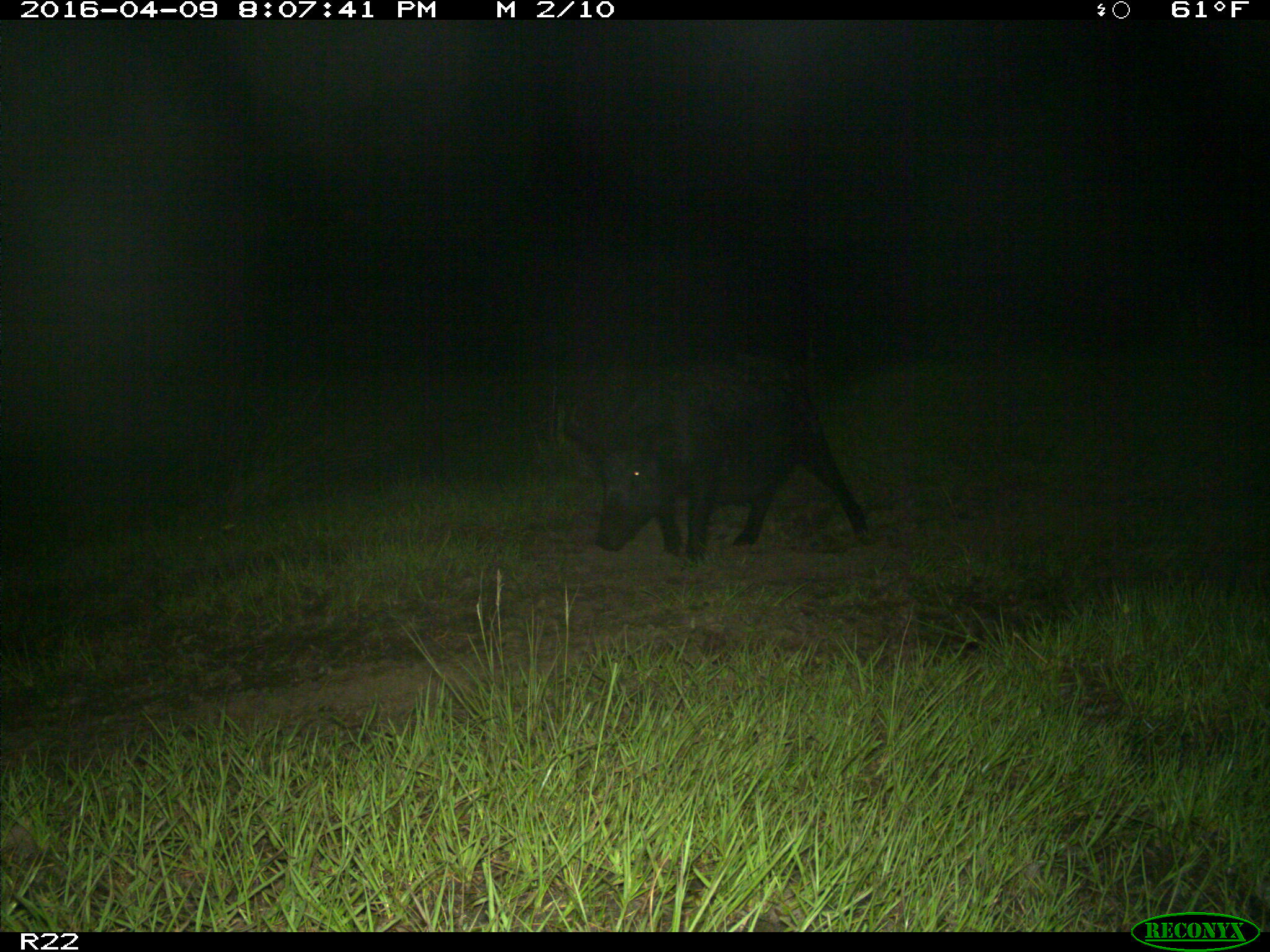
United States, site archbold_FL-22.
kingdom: Animalia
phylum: Chordata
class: Mammalia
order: Artiodactyla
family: Suidae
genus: Sus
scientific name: Sus scrofa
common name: wild boar